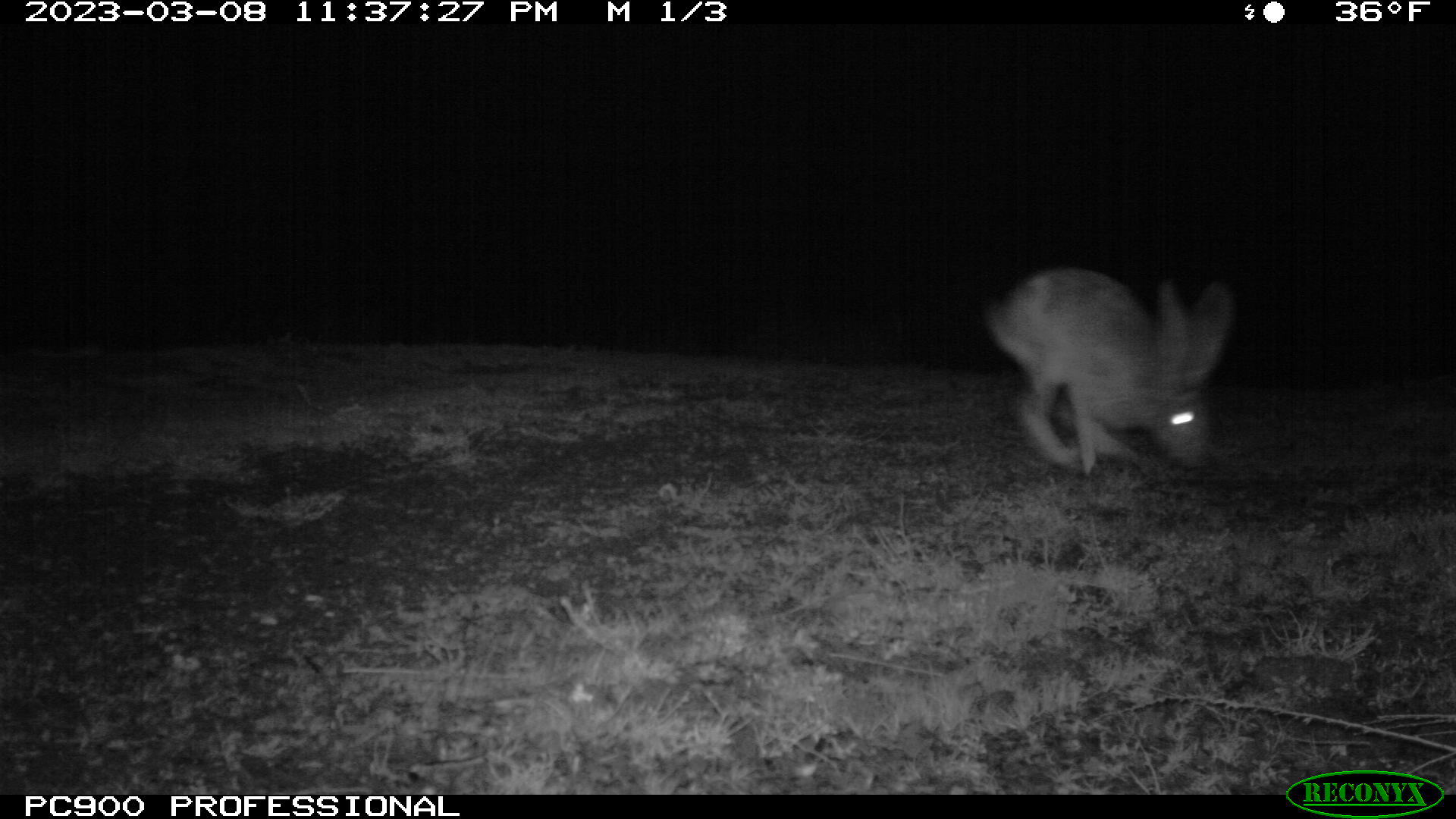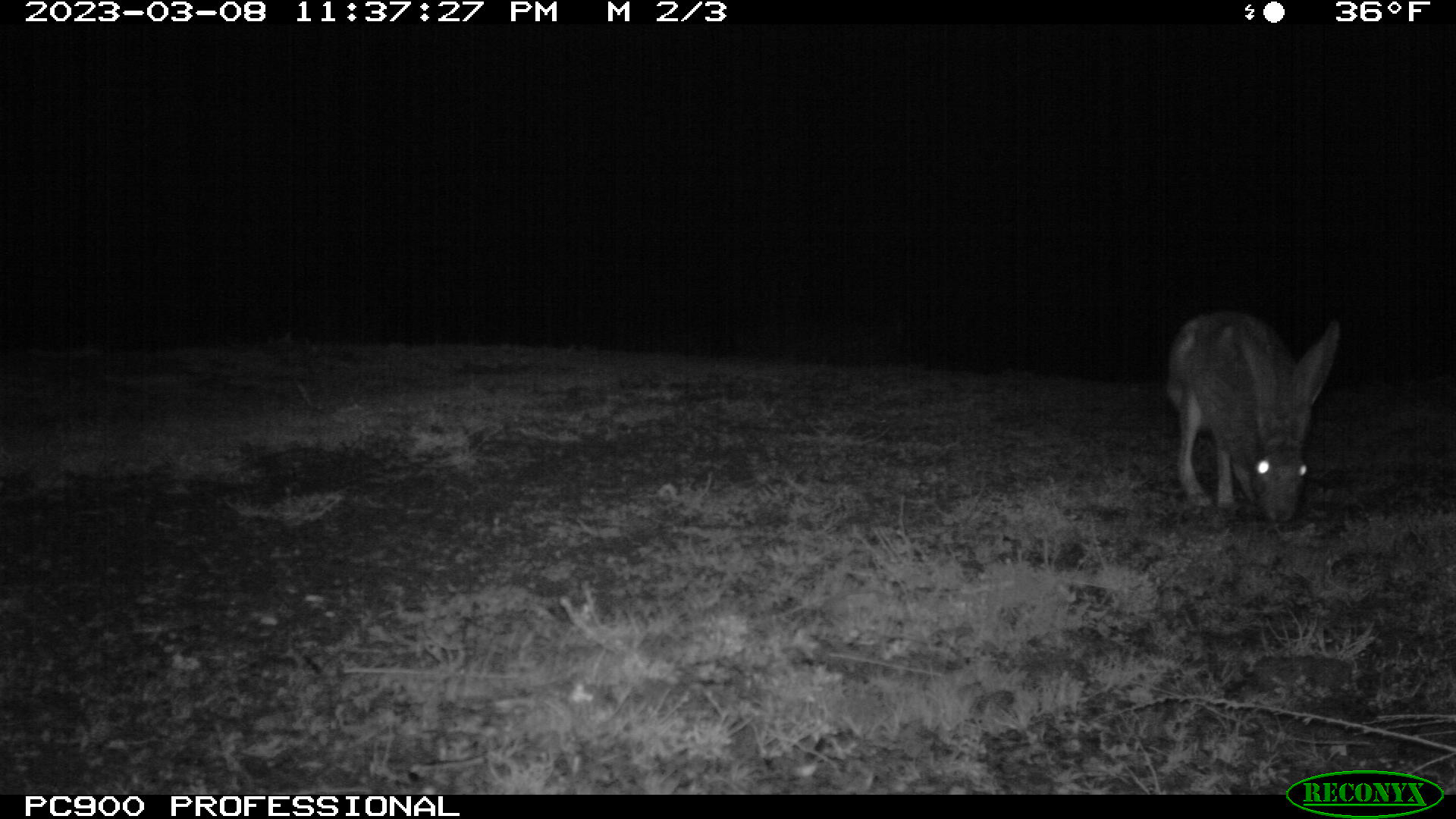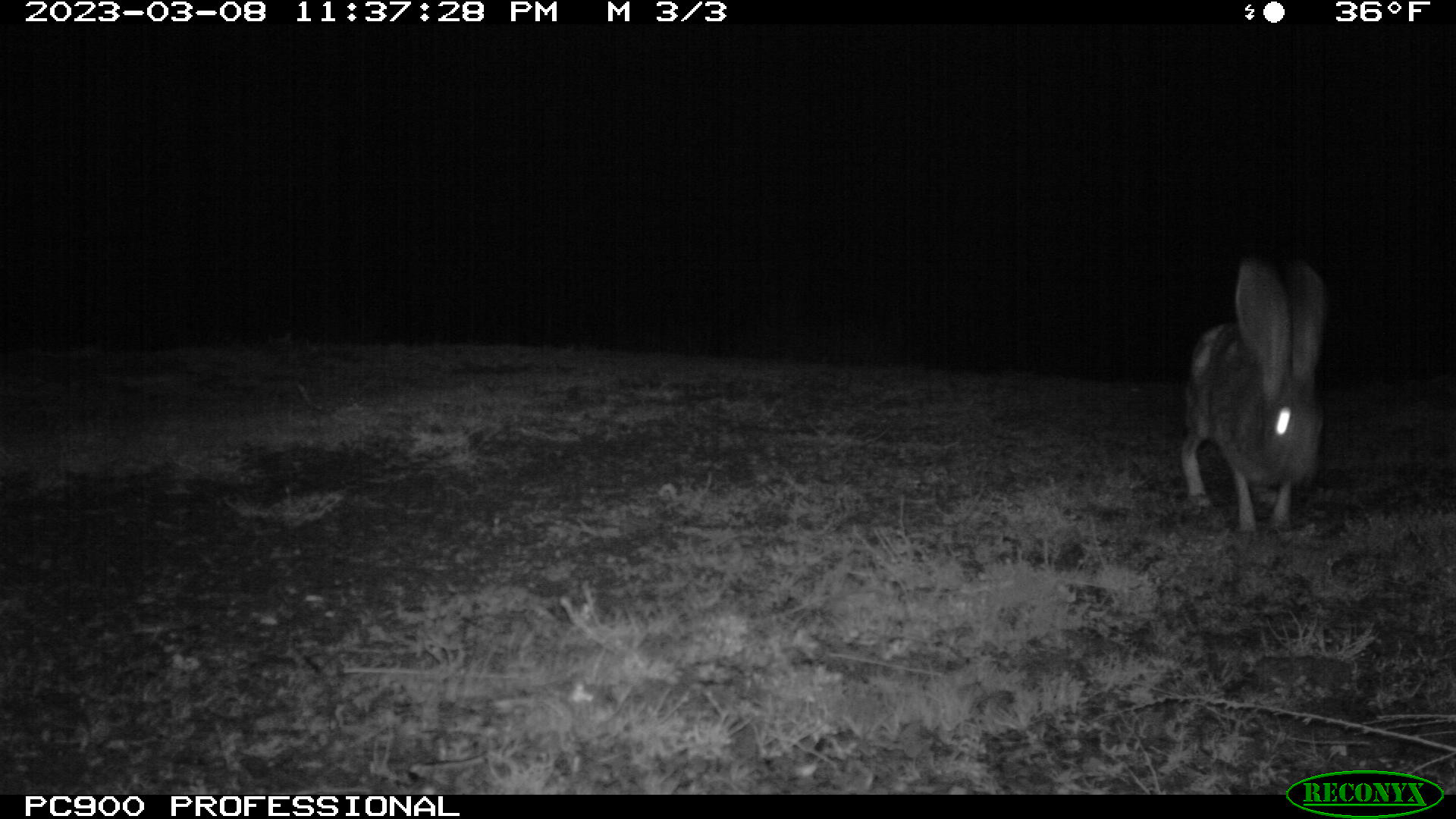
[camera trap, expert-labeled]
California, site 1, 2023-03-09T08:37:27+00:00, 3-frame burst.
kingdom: Animalia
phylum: Chordata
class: Mammalia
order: Lagomorpha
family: Leporidae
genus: Lepus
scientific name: Lepus californicus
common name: black-tailed jackrabbit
Black-tailed jackrabbit (Lepus californicus).